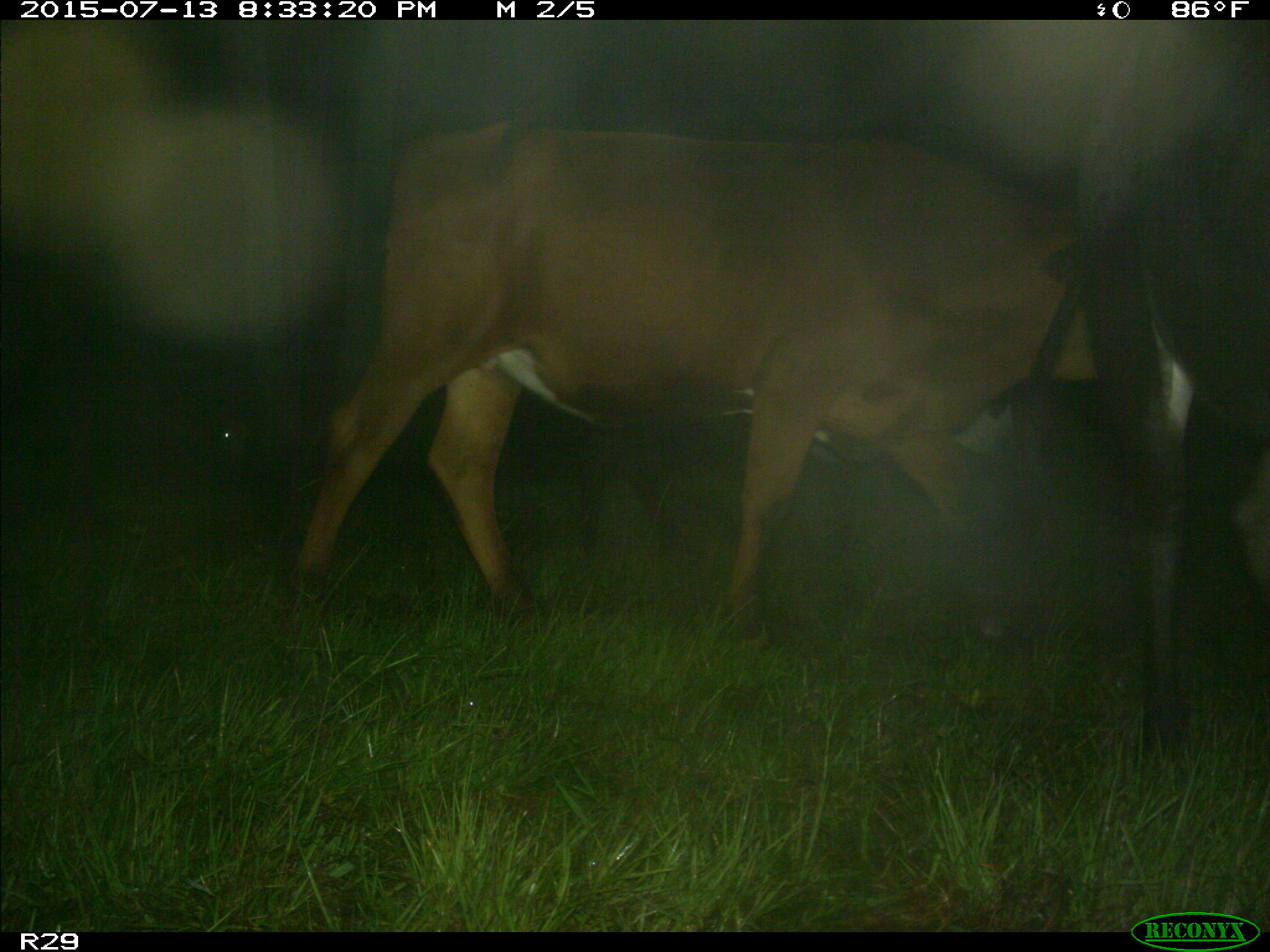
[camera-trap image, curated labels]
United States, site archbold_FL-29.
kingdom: Animalia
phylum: Chordata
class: Mammalia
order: Artiodactyla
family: Bovidae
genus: Bos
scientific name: Bos taurus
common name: domestic cow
Bos taurus (domestic cow).